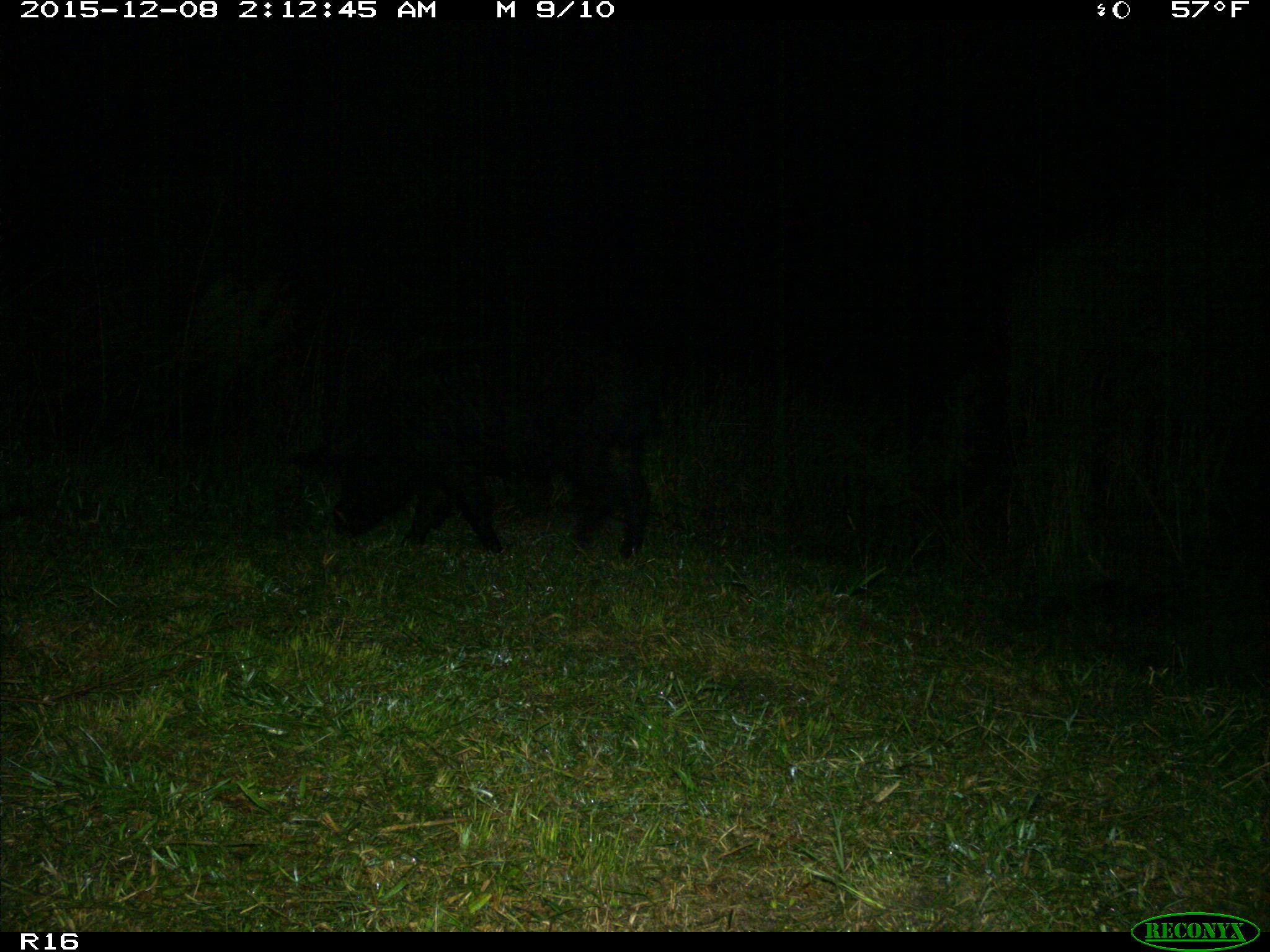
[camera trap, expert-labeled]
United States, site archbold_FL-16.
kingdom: Animalia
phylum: Chordata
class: Mammalia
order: Artiodactyla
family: Suidae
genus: Sus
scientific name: Sus scrofa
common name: wild boar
Sus scrofa (wild boar).